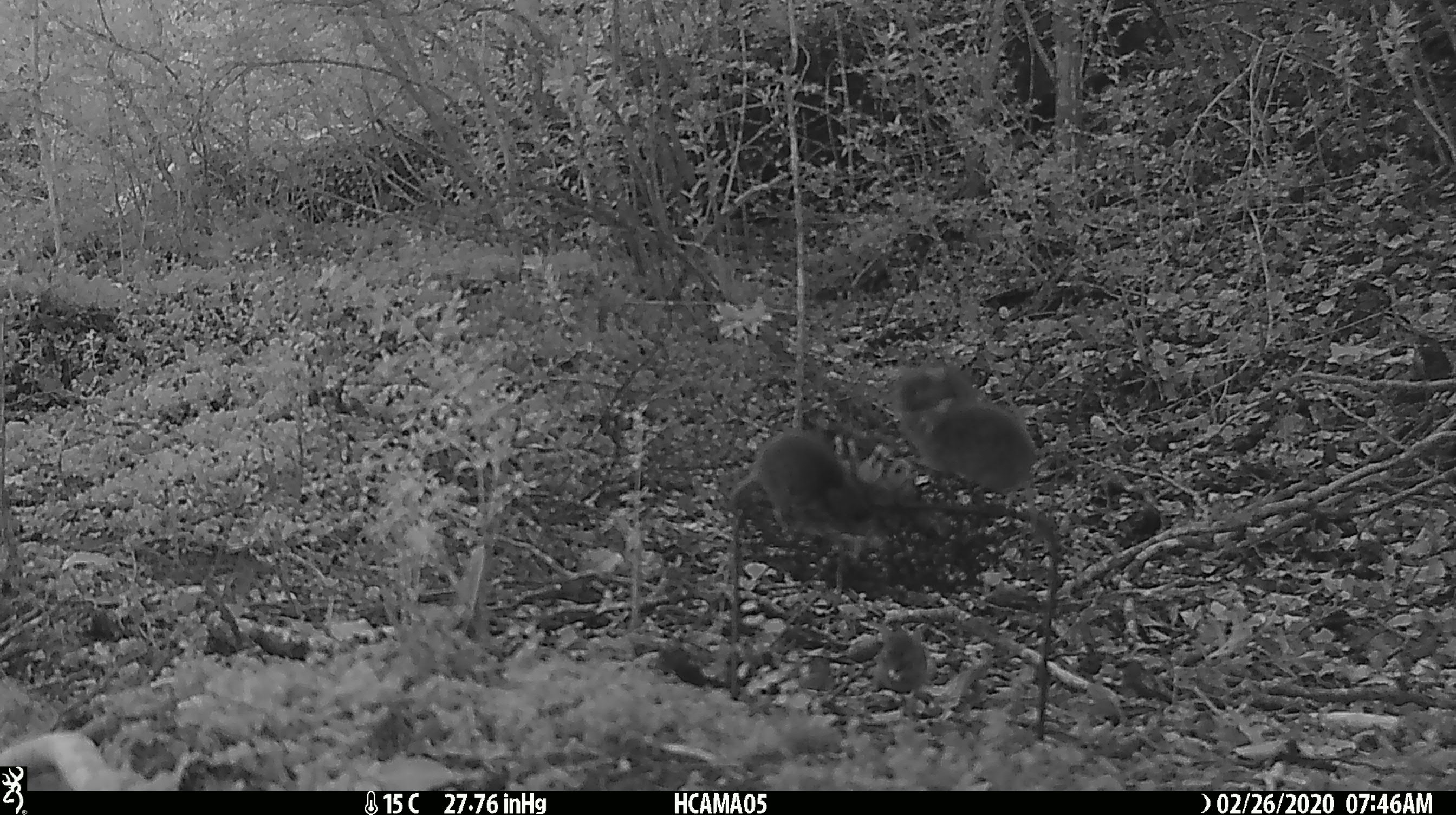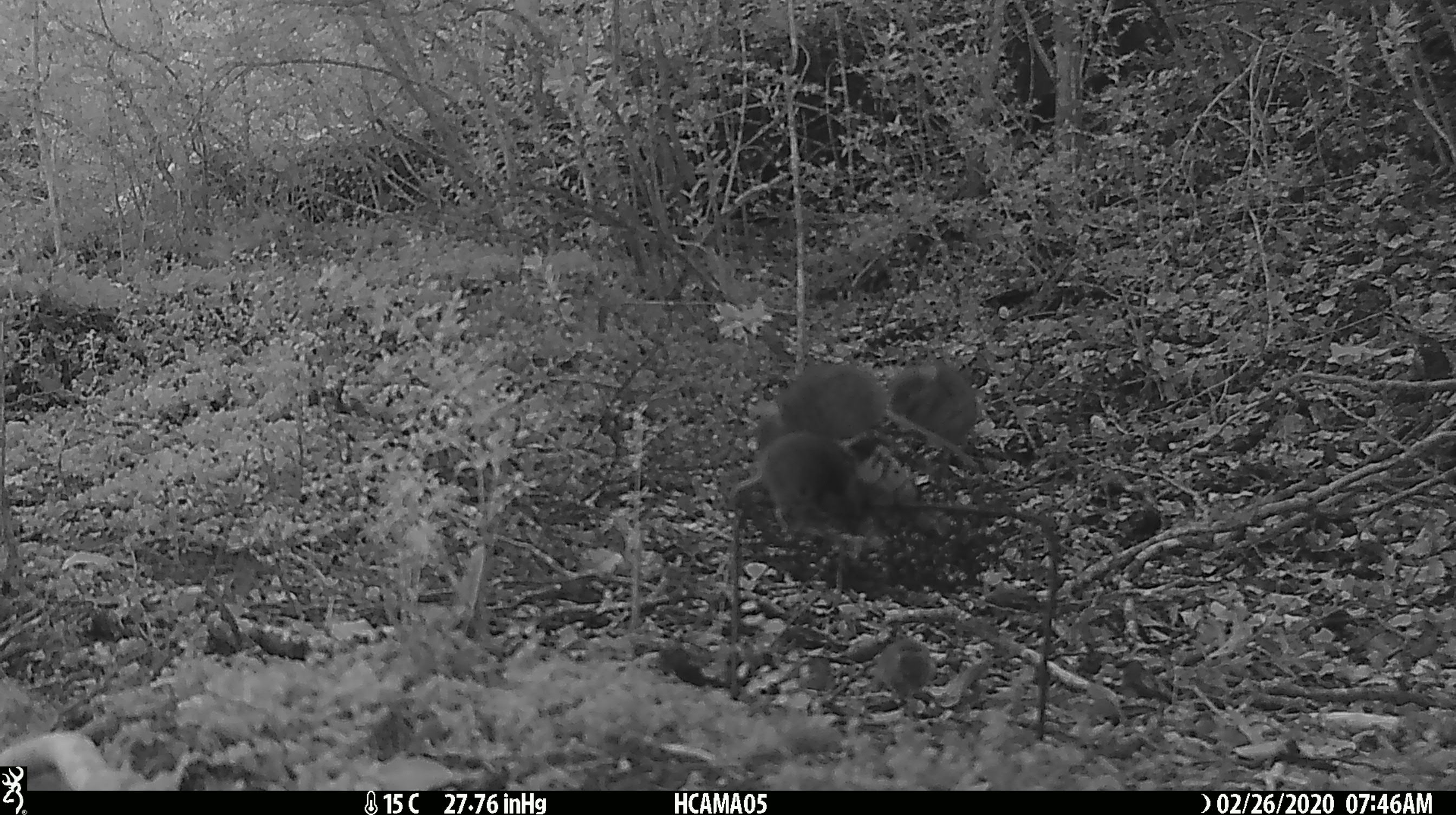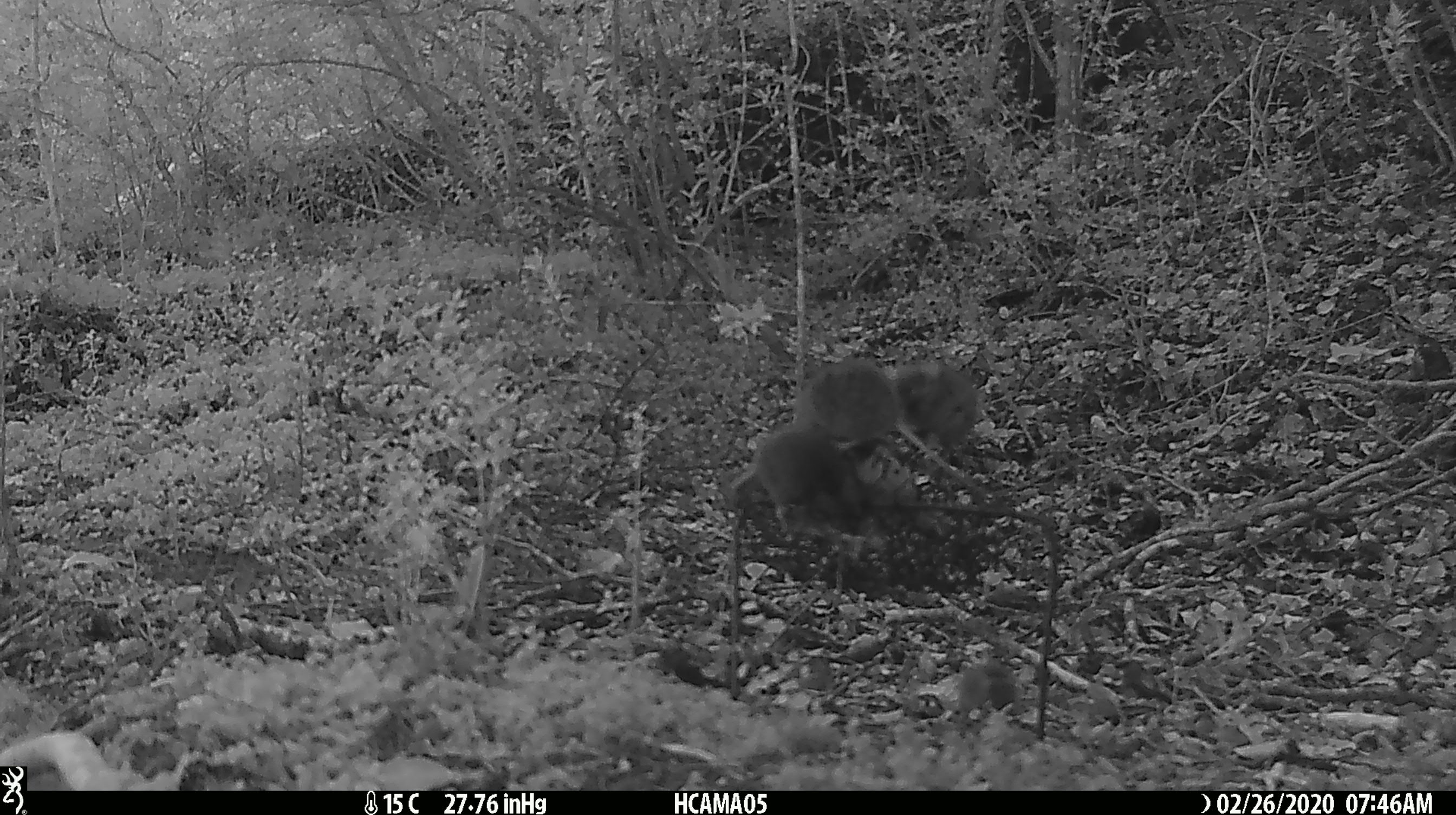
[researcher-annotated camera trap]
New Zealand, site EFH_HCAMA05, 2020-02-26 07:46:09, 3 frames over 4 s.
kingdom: Animalia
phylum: Chordata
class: Mammalia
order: Rodentia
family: Muridae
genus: Mus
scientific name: Mus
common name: mouse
Mouse (Mus).